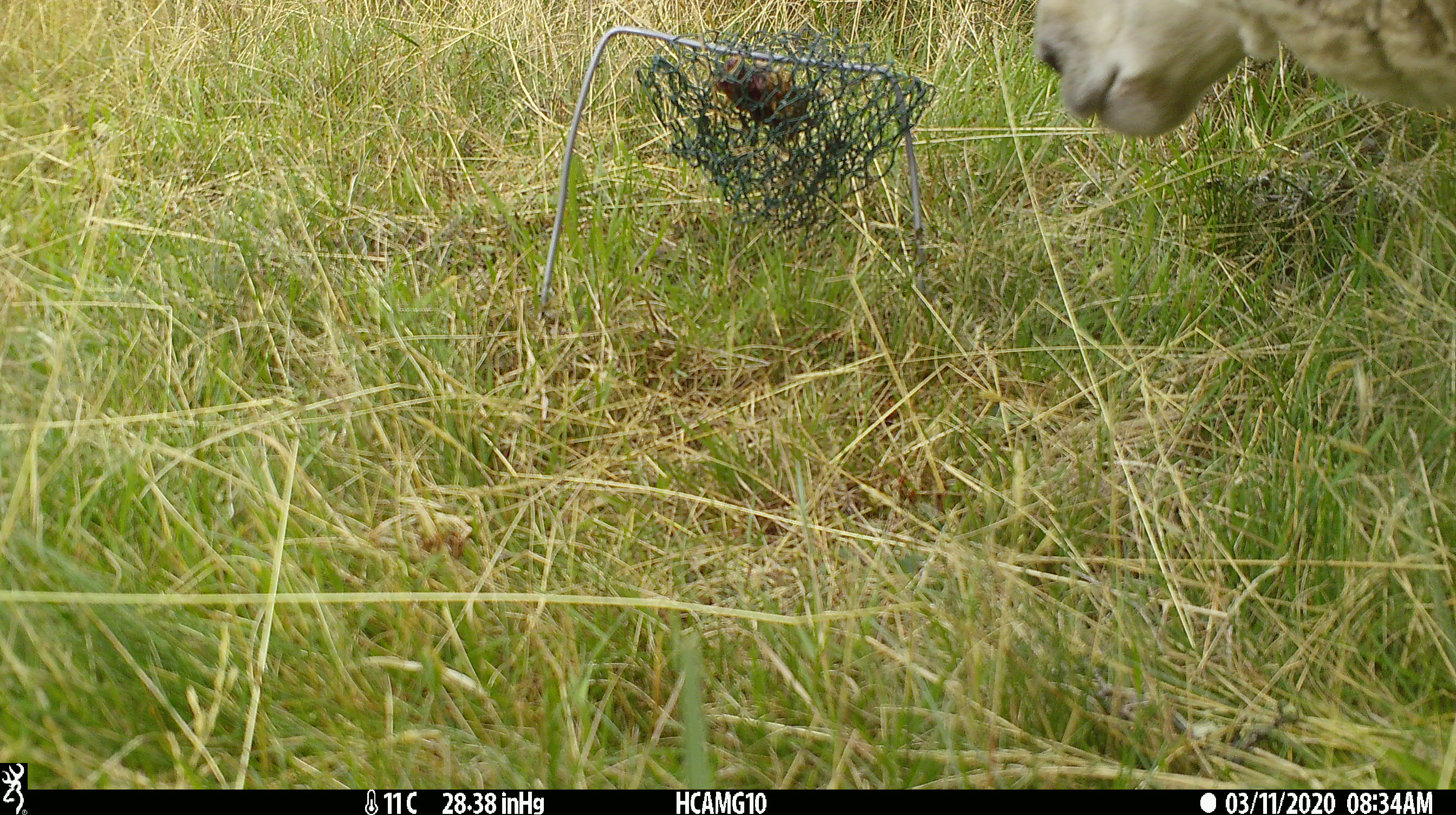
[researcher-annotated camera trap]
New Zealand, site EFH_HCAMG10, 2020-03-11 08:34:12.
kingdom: Animalia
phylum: Chordata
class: Mammalia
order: Artiodactyla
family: Bovidae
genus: Ovis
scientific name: Ovis aries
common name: domestic sheep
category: sheep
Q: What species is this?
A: Sheep (domestic sheep) (Ovis aries).